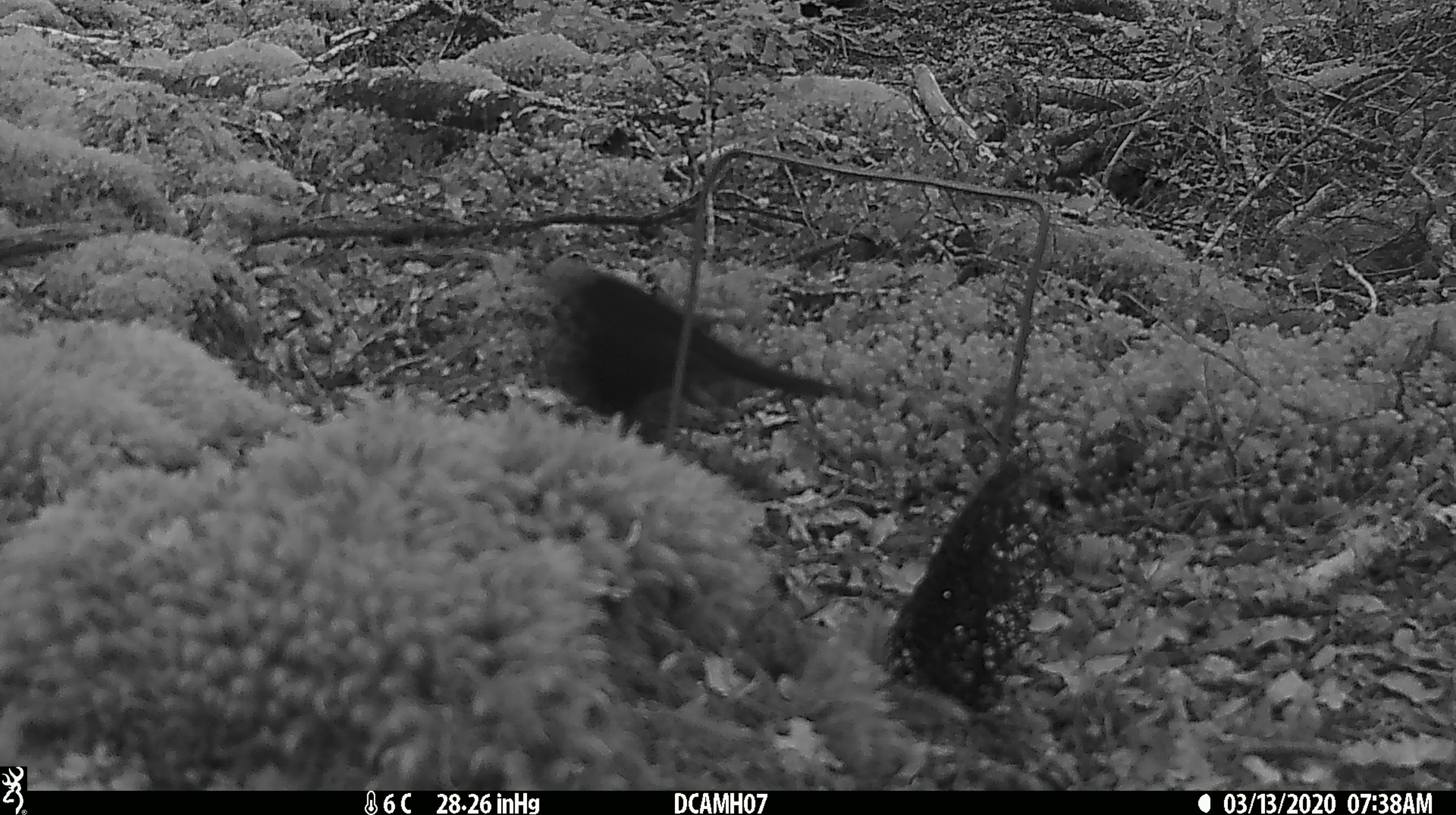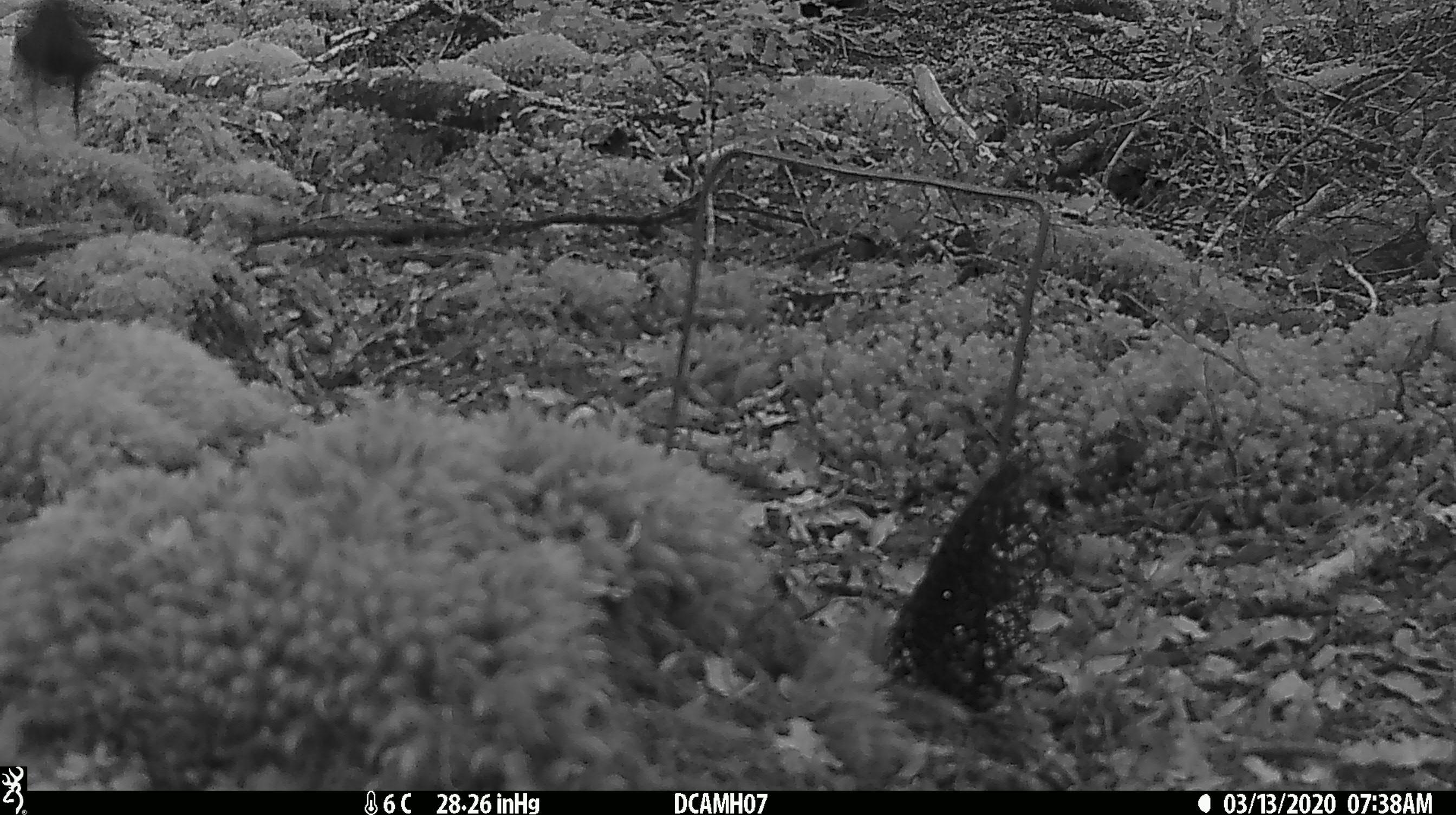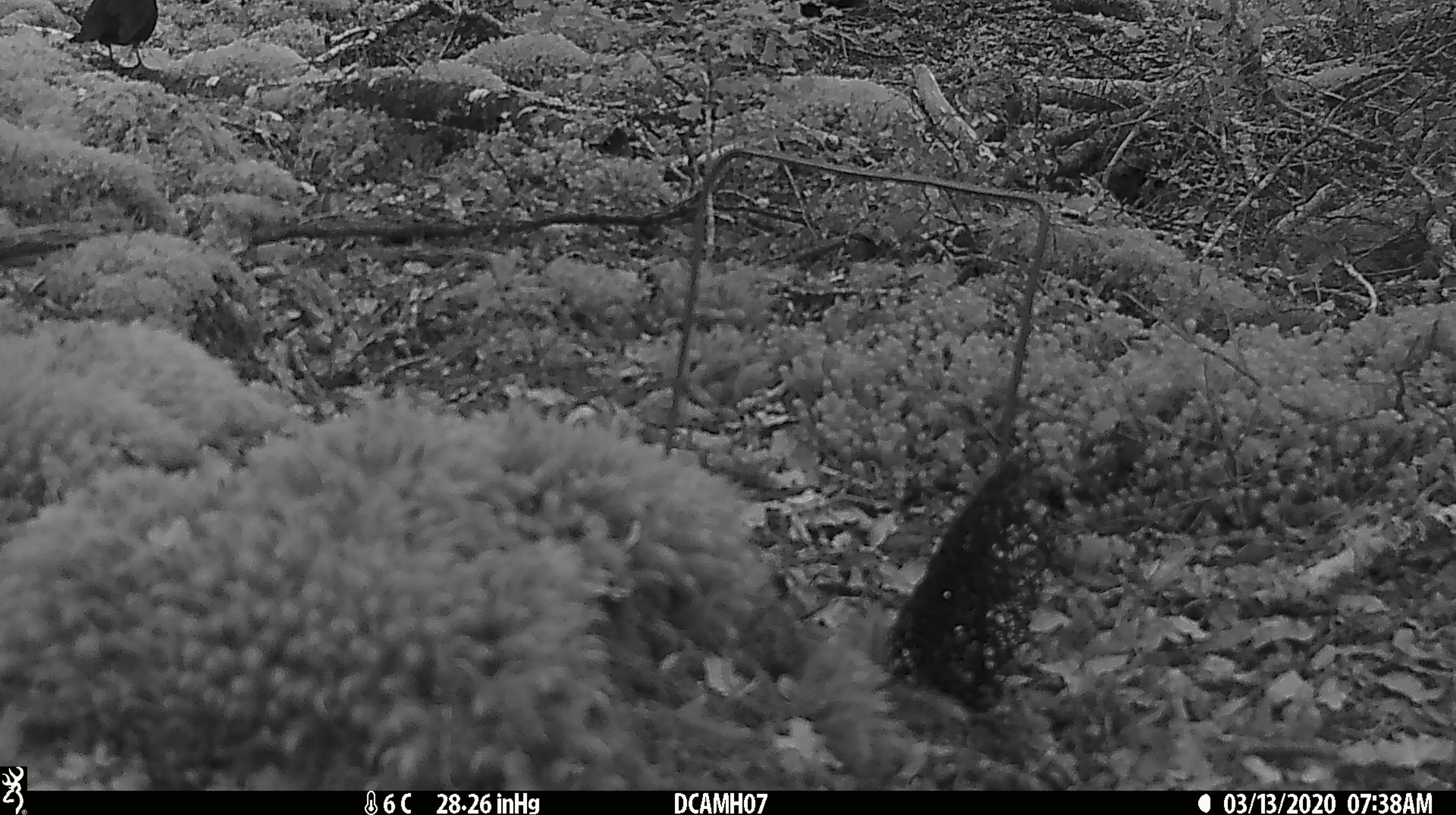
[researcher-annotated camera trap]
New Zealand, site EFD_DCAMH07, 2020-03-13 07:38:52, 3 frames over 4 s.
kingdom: Animalia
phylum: Chordata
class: Aves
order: Passeriformes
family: Turdidae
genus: Turdus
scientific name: Turdus philomelos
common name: song thrush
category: thrush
Thrush (song thrush) (Turdus philomelos).